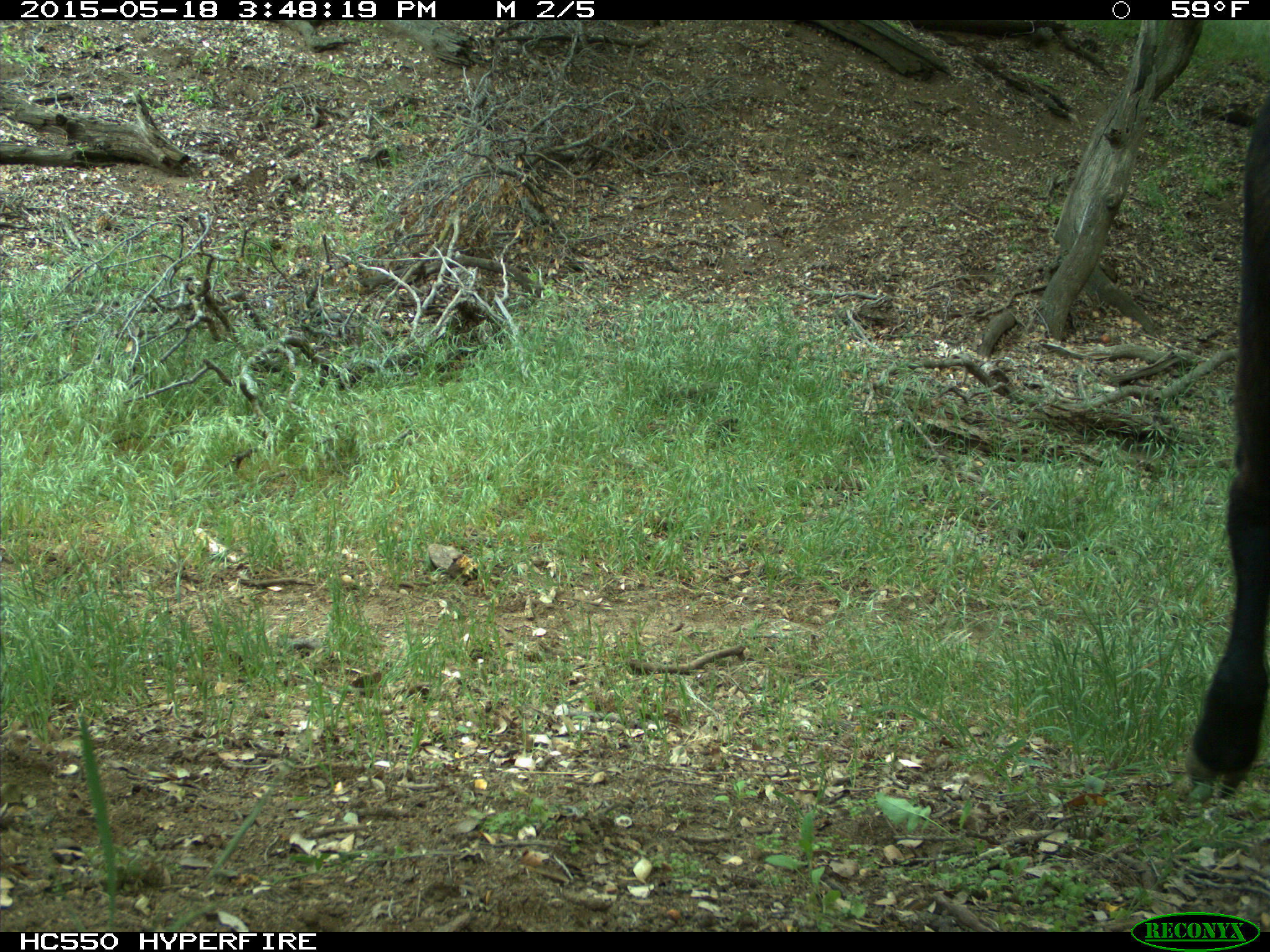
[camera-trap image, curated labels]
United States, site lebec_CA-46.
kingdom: Animalia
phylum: Chordata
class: Mammalia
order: Artiodactyla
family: Bovidae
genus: Bos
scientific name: Bos taurus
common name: domestic cow